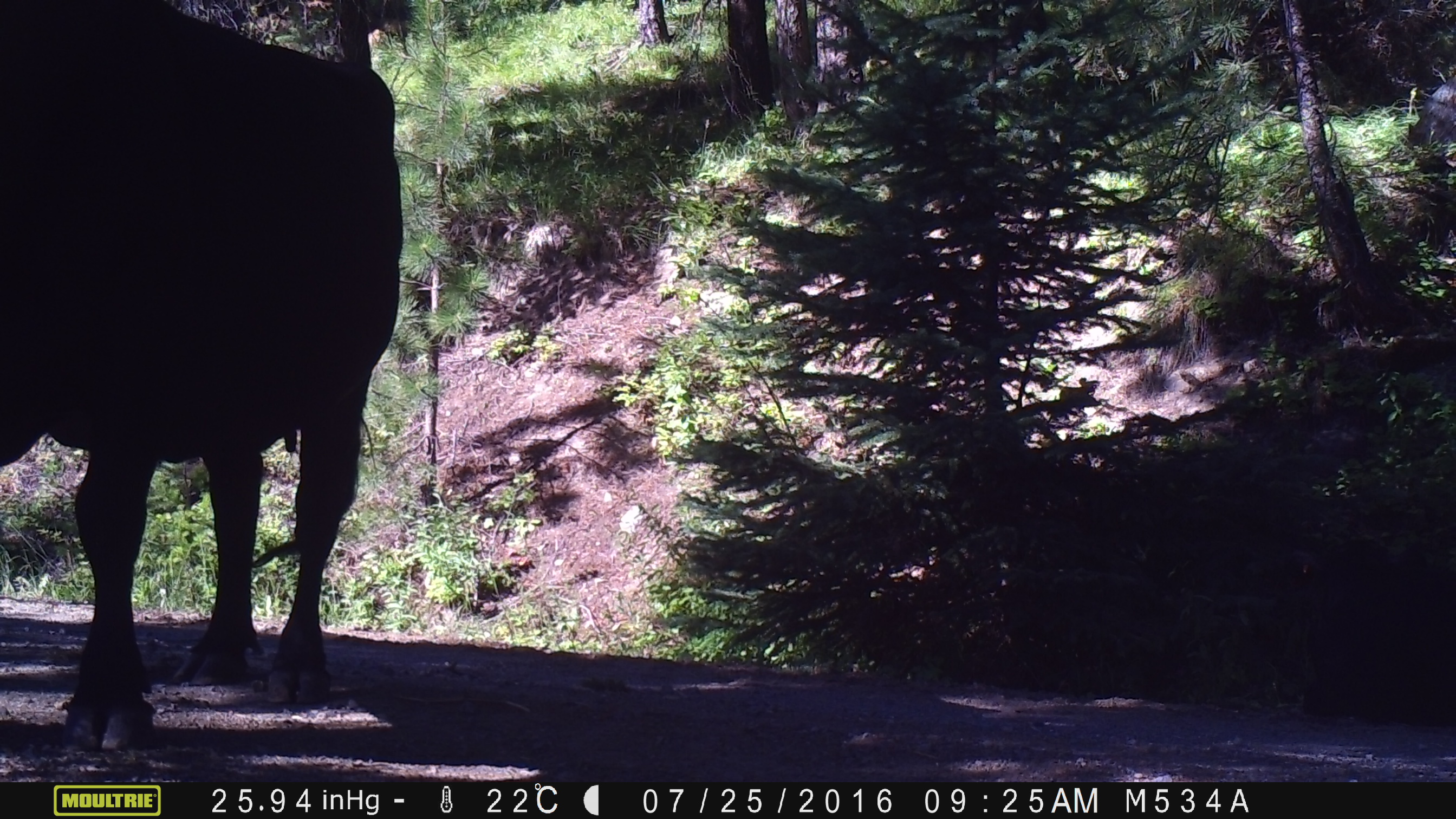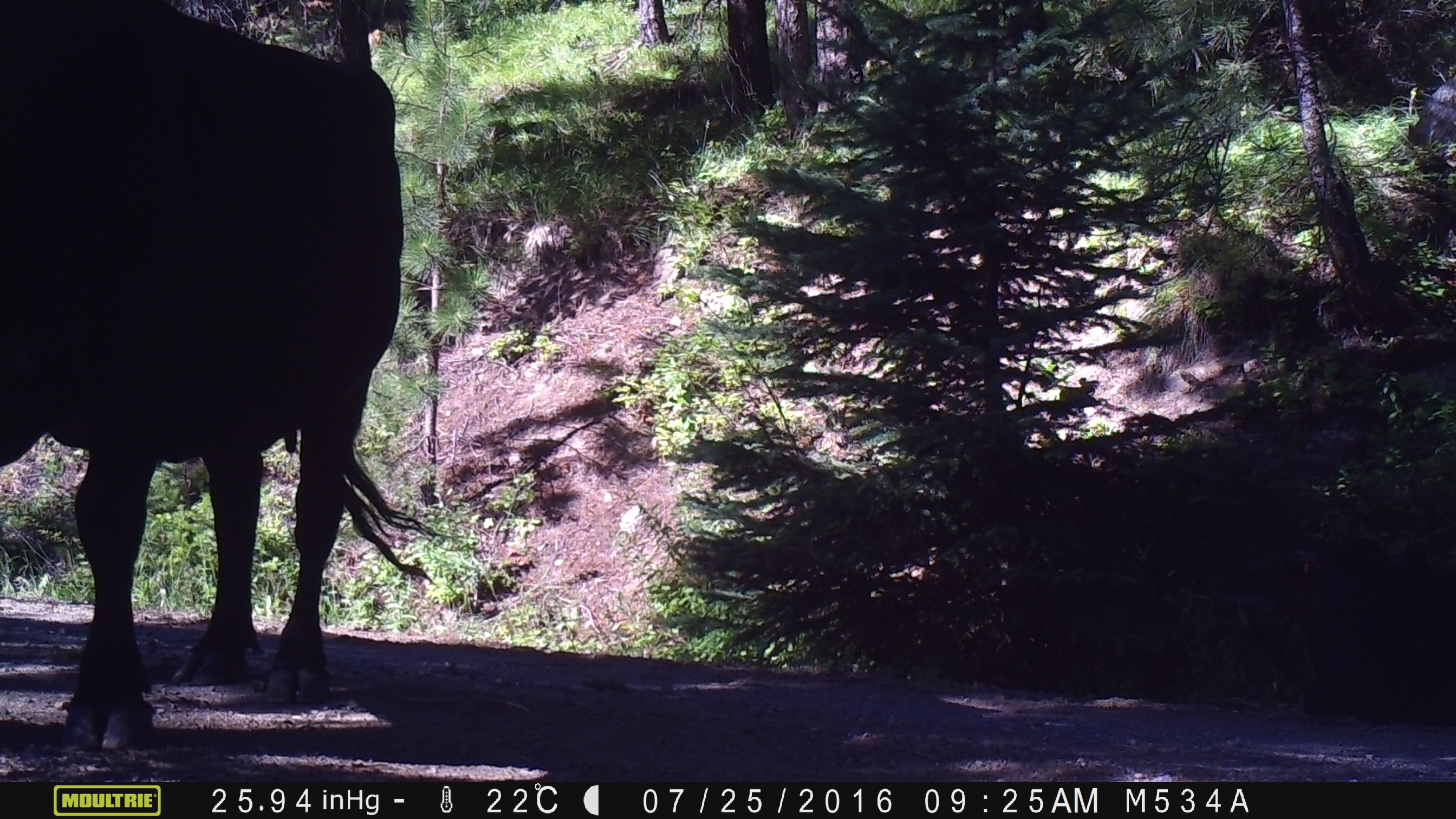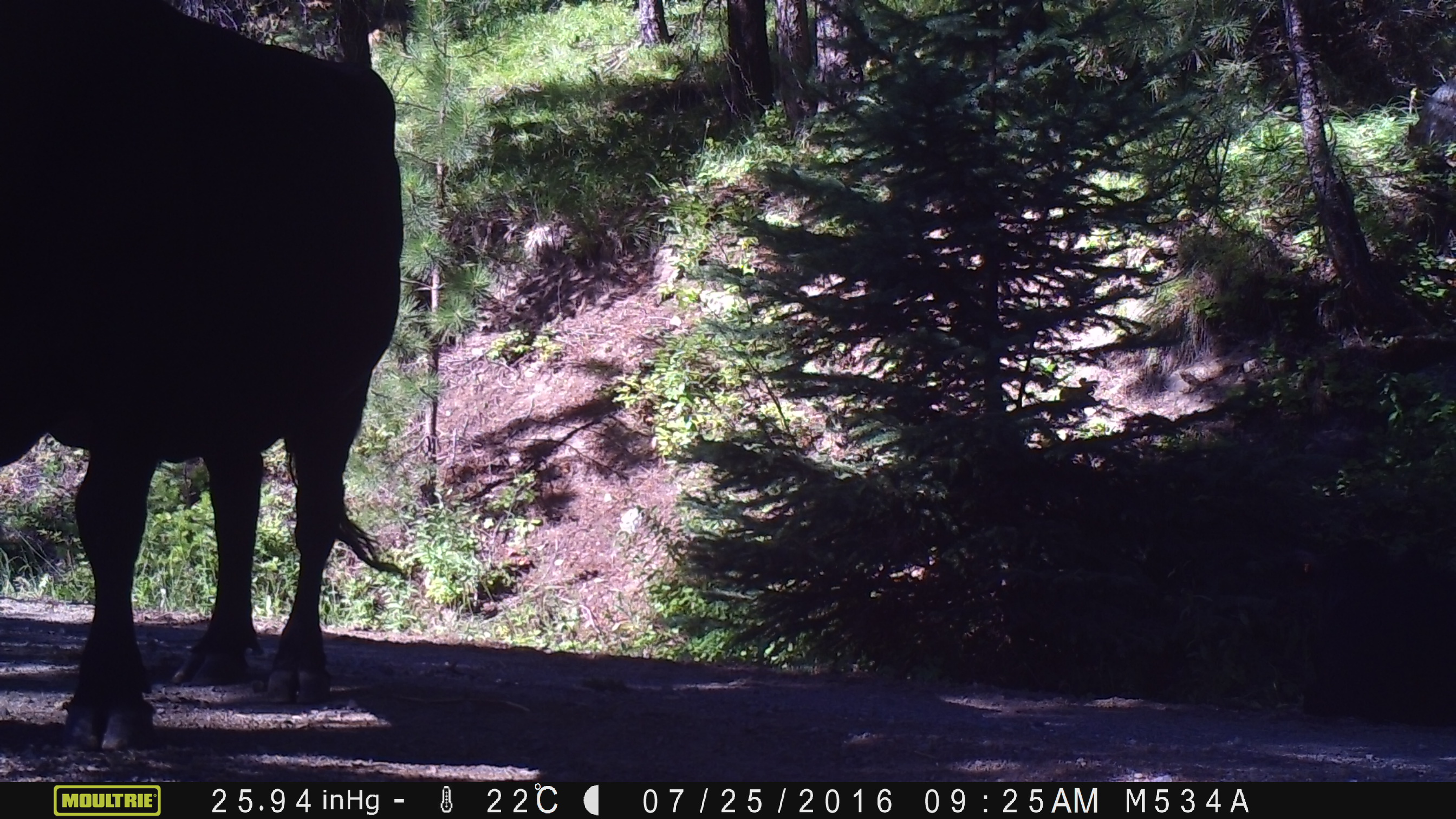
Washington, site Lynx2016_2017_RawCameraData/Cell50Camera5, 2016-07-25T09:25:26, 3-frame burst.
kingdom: Animalia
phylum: Chordata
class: Mammalia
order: Artiodactyla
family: Bovidae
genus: Bos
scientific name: Bos taurus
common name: domestic cattle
Domestic cattle (Bos taurus). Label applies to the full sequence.